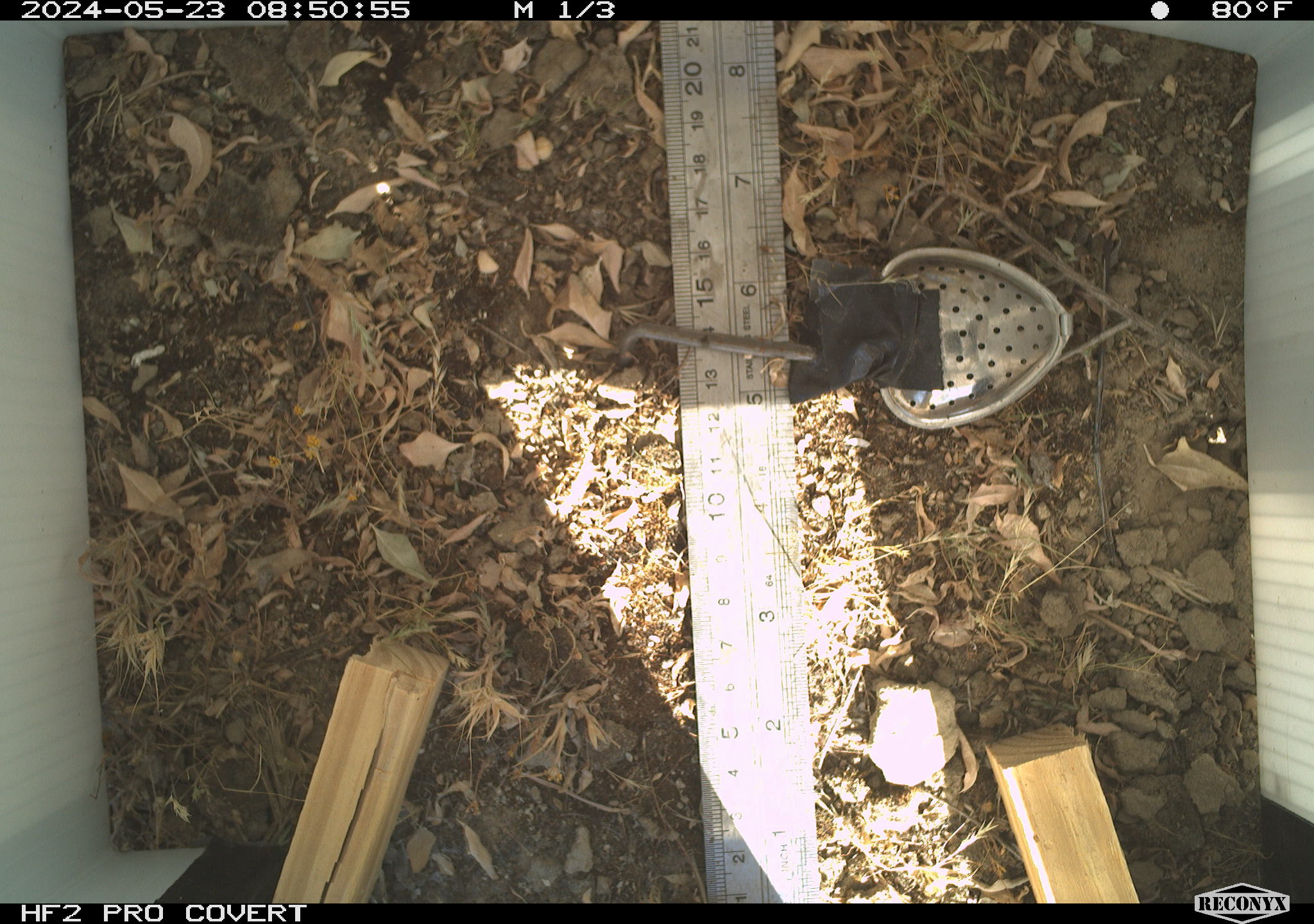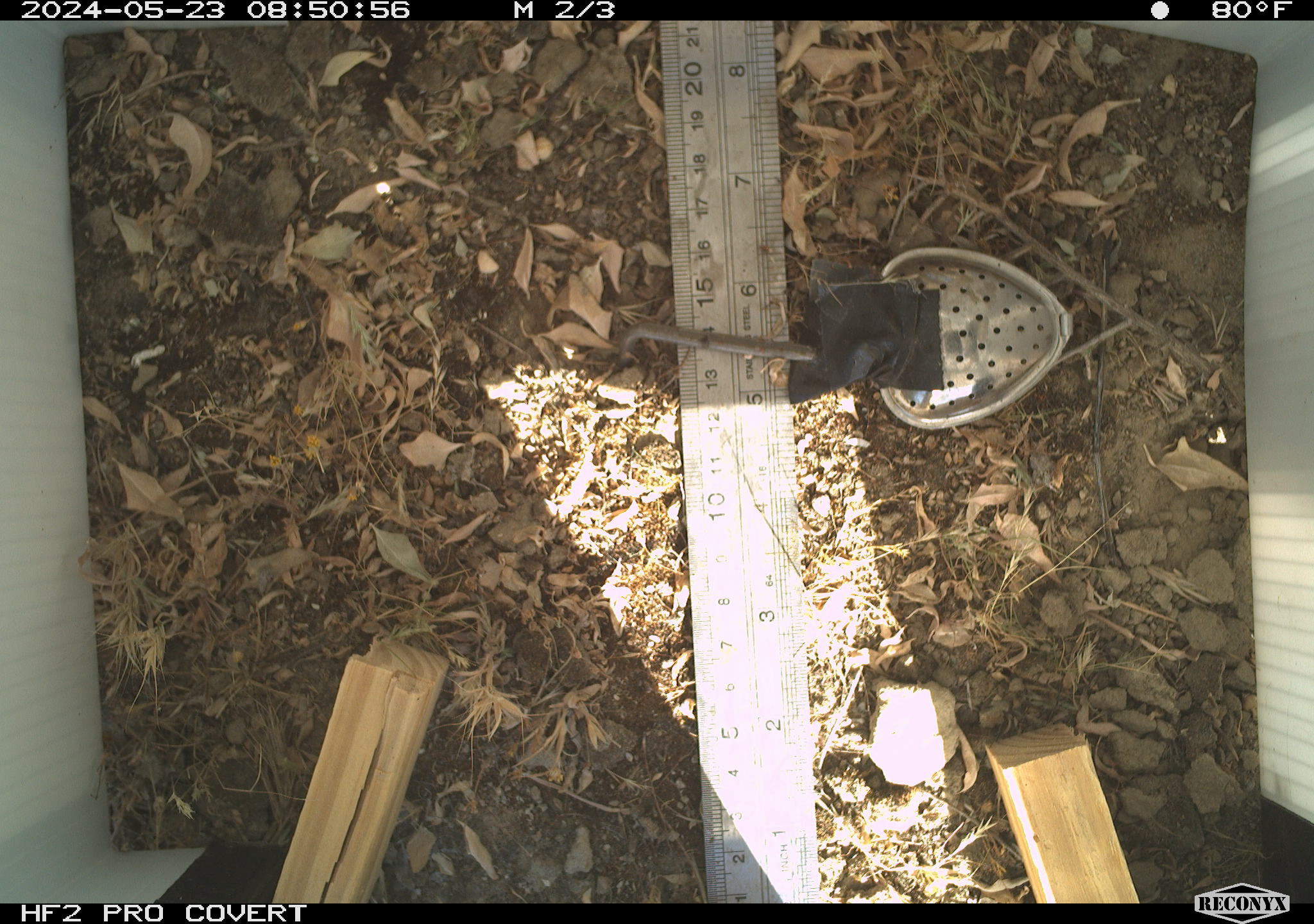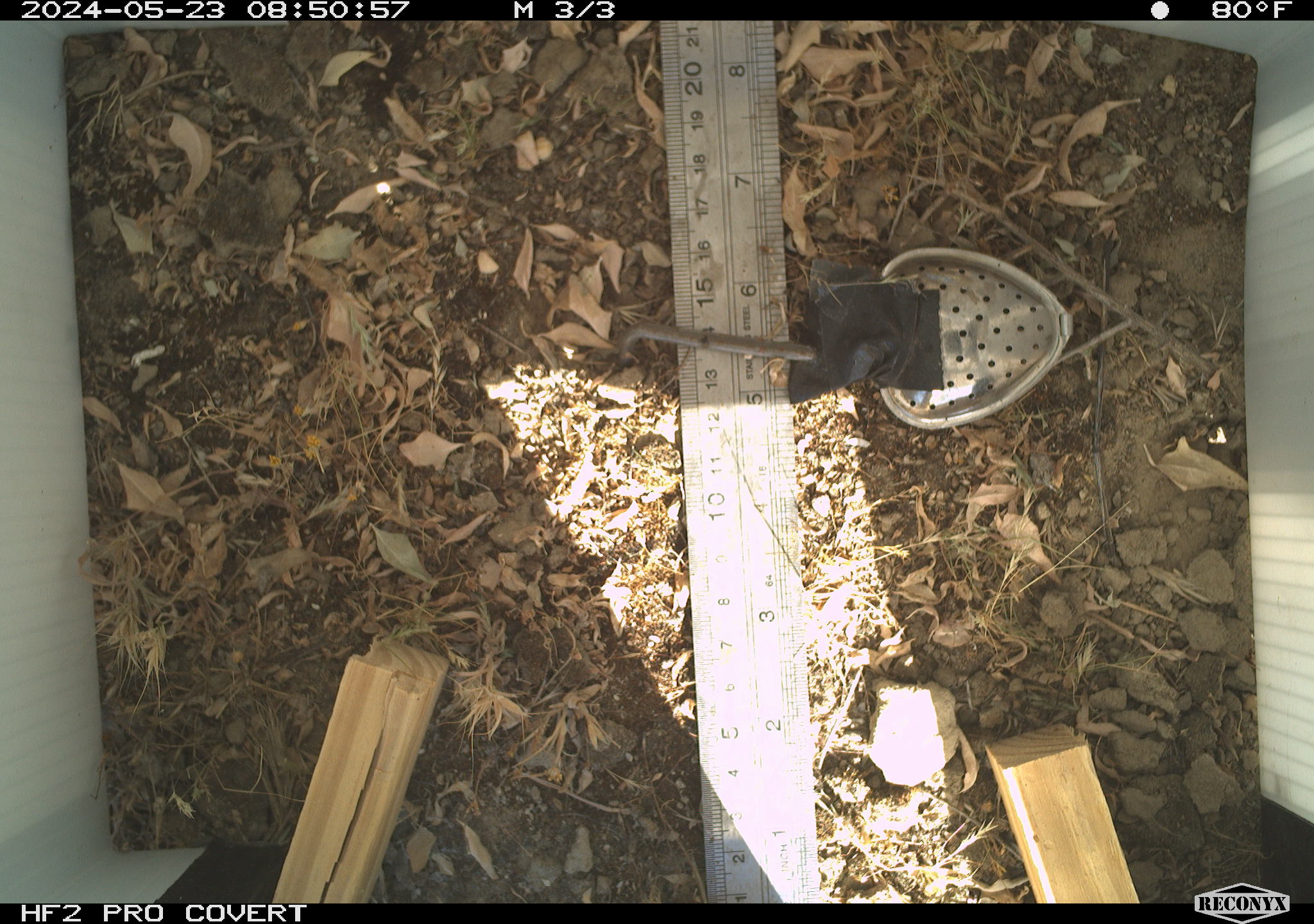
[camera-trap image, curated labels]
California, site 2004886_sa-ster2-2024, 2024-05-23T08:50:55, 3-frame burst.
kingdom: Animalia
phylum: Chordata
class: Reptilia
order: Squamata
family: Teiidae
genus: Aspidoscelis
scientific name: Aspidoscelis tigris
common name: western whiptail